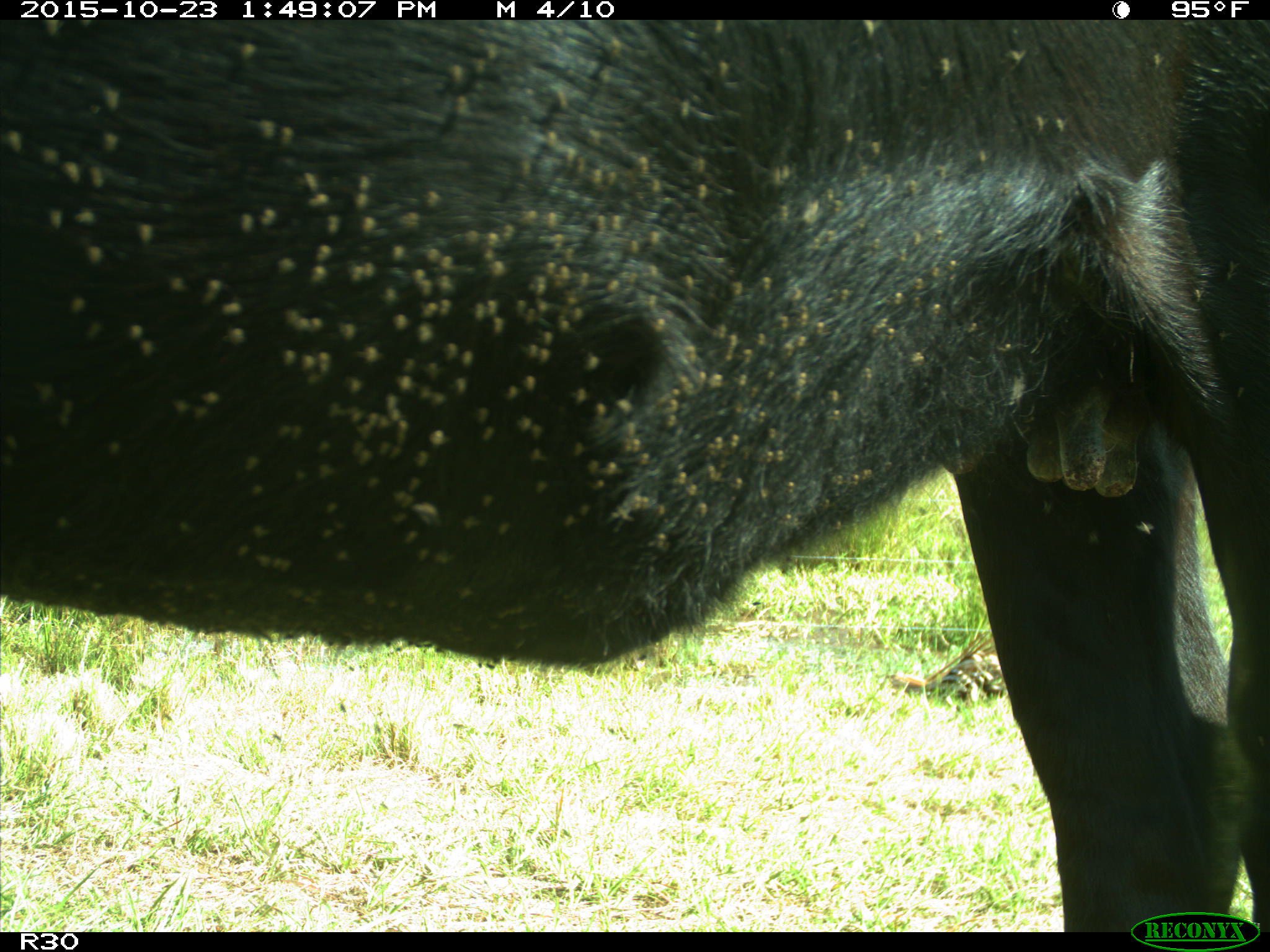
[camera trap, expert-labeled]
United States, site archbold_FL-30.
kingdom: Animalia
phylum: Chordata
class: Mammalia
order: Artiodactyla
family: Bovidae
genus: Bos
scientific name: Bos taurus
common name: domestic cow